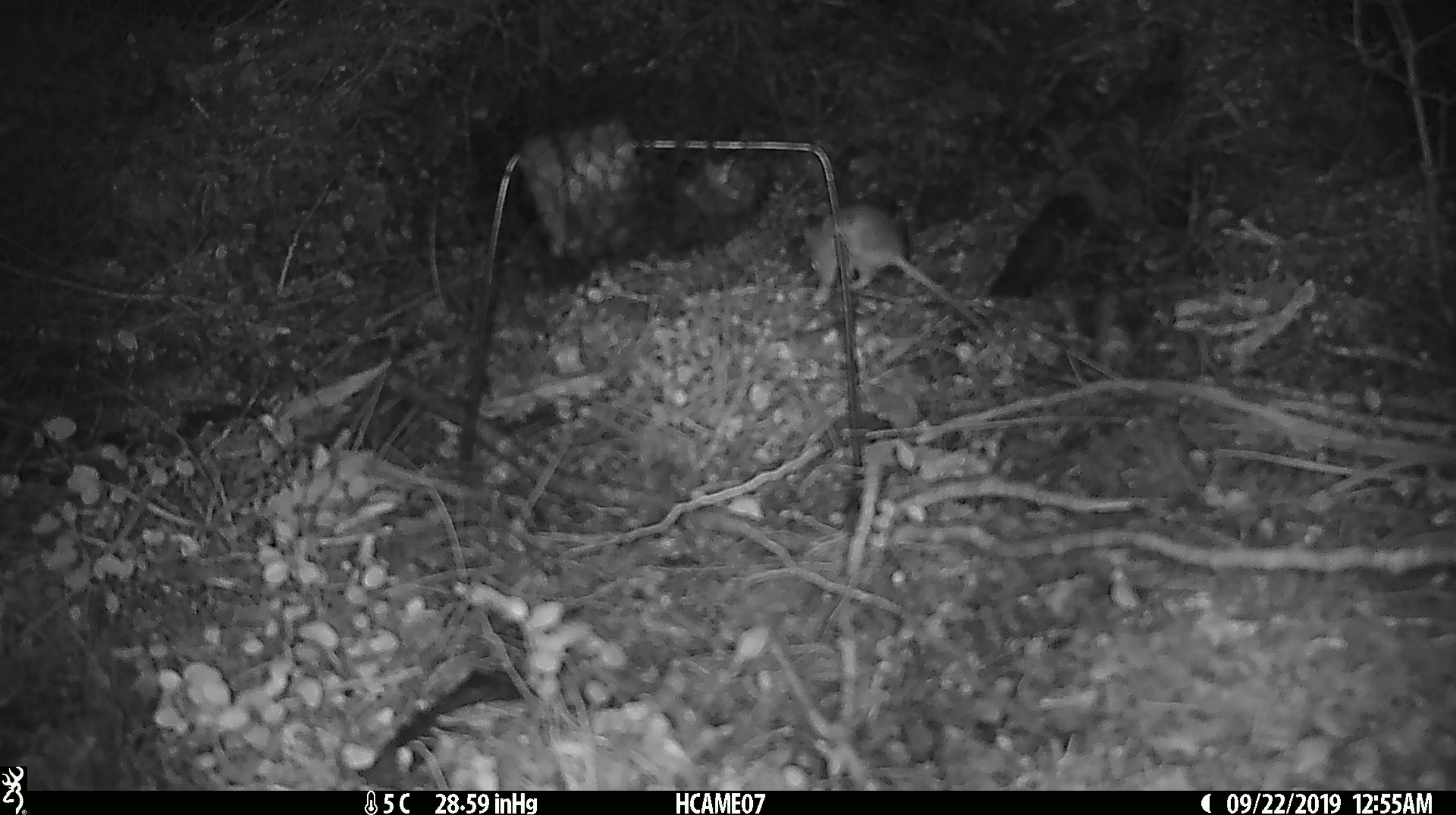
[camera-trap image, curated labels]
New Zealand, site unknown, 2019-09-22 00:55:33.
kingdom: Animalia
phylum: Chordata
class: Mammalia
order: Rodentia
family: Muridae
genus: Mus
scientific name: Mus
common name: mouse